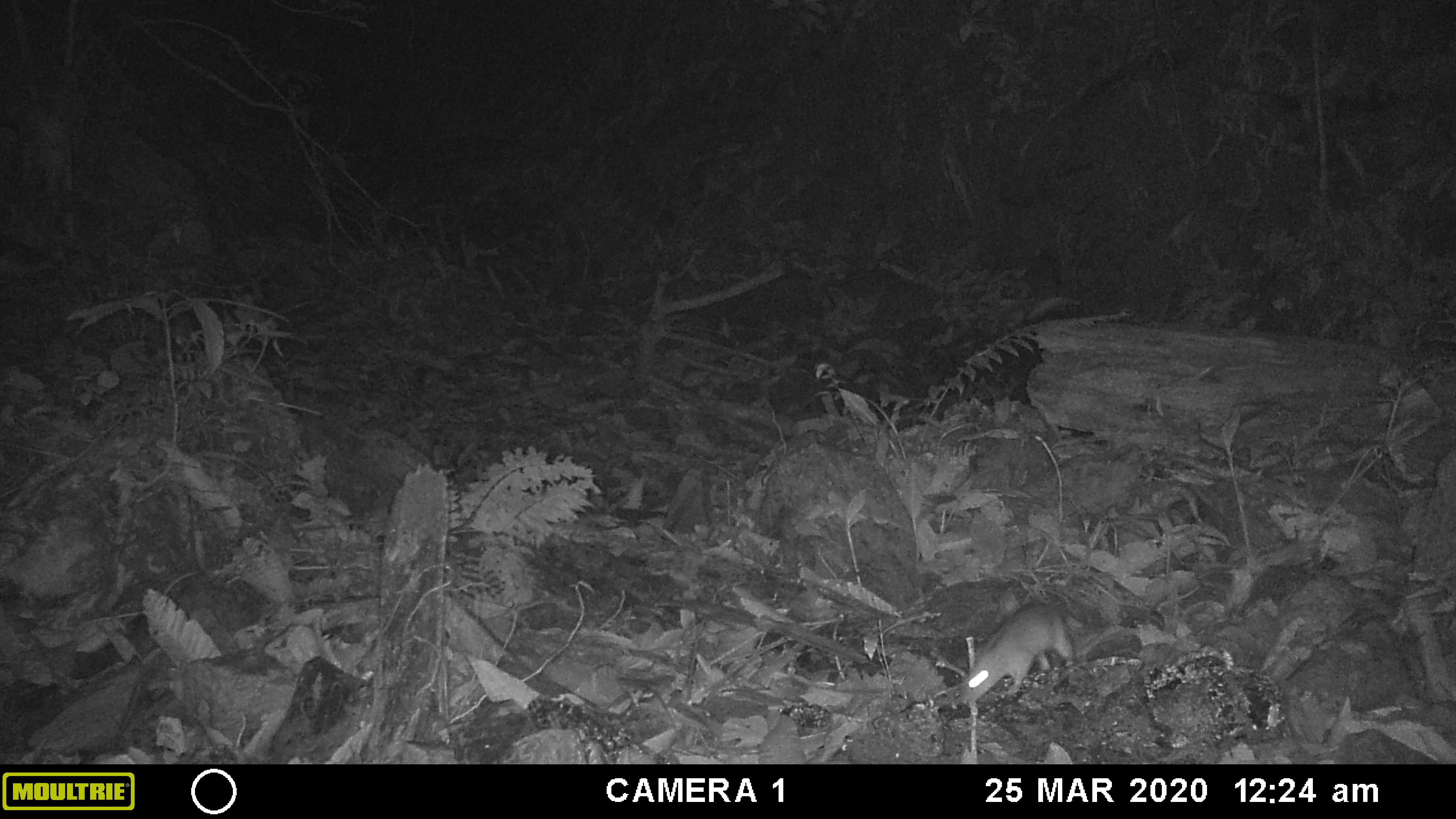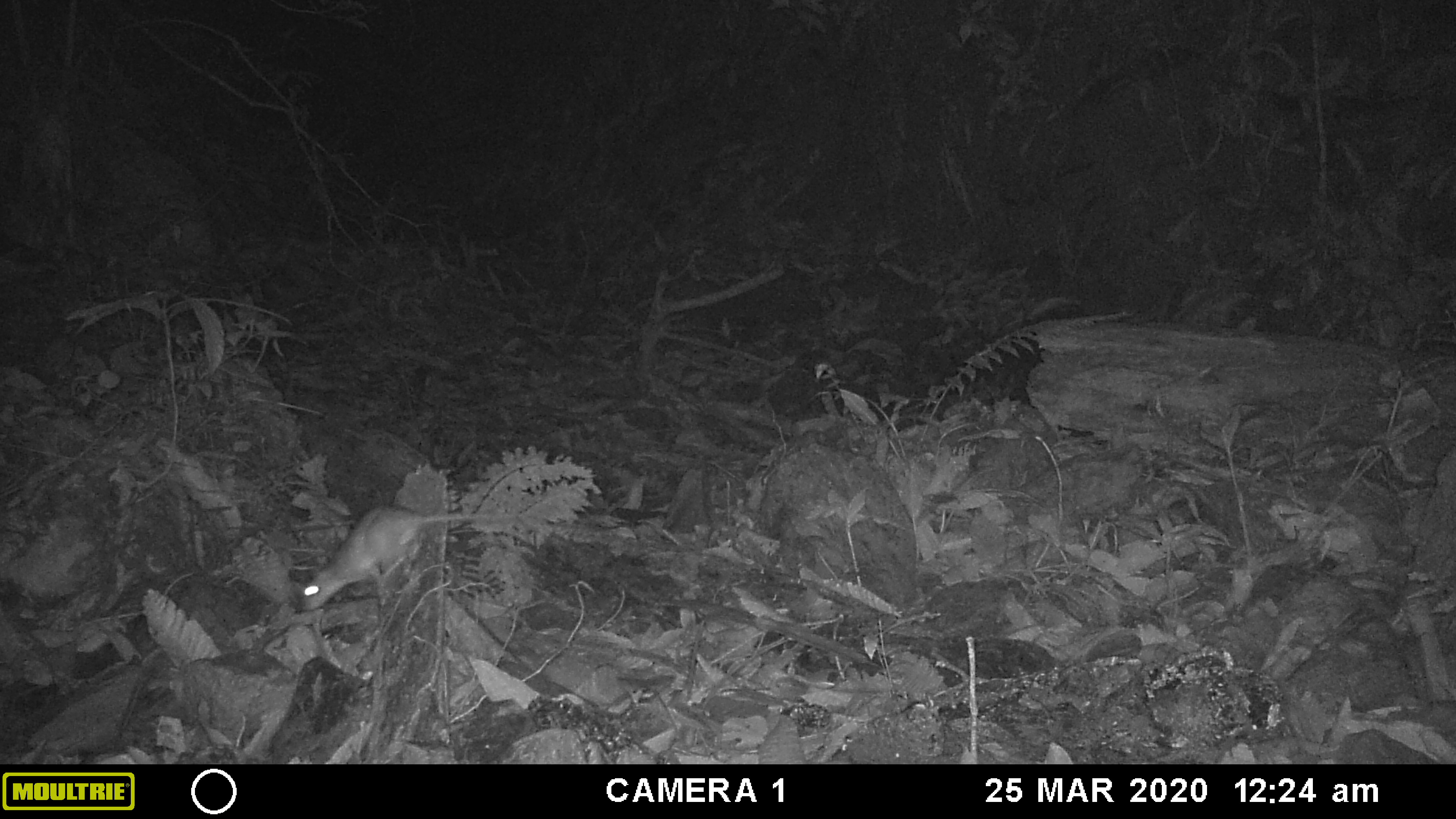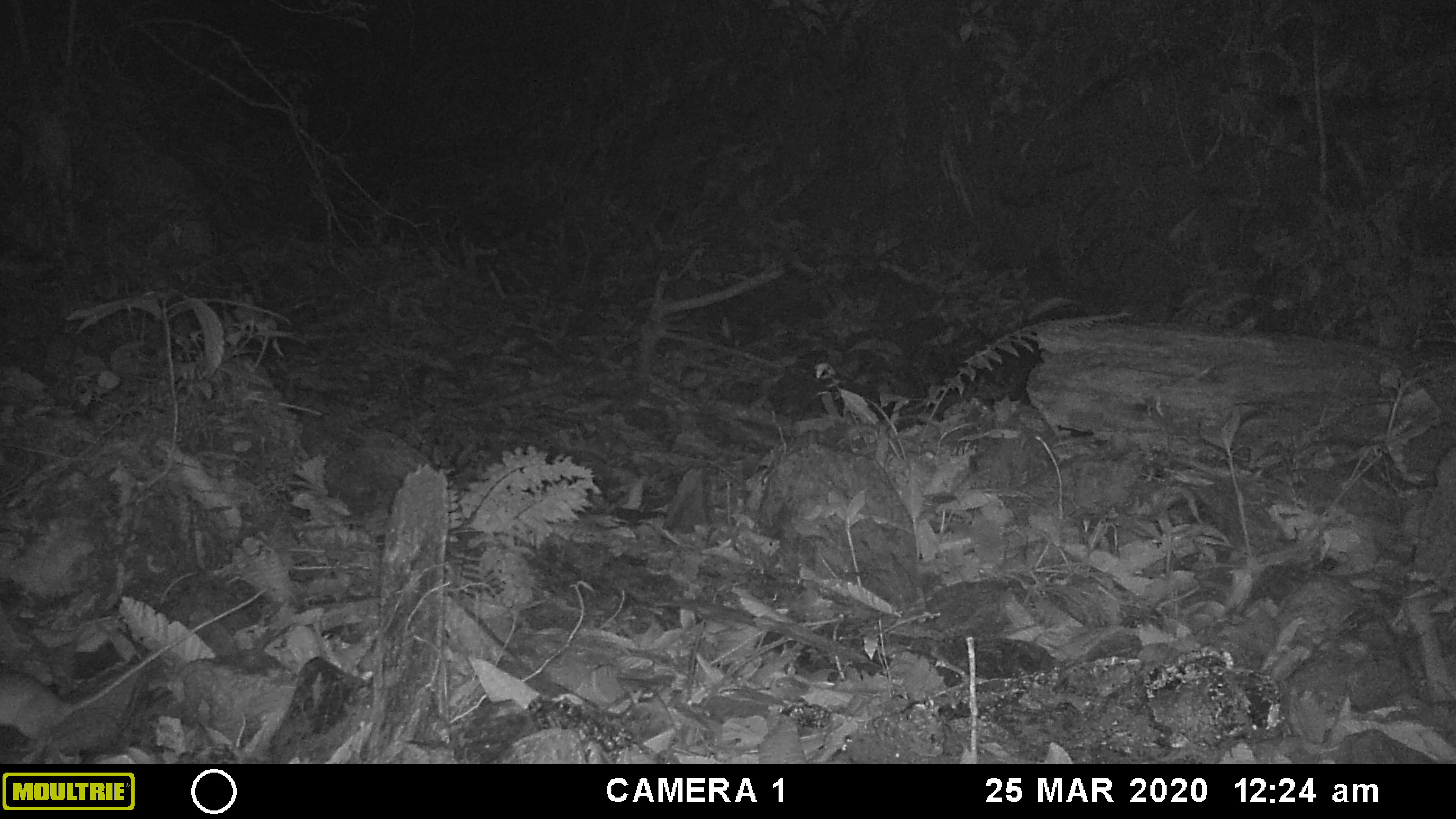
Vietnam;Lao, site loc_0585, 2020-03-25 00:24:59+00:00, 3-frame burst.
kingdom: Animalia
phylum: Chordata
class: Mammalia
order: Rodentia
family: Muridae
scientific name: Muridae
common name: old-world mice and rats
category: unidentified murid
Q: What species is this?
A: Unidentified murid (old-world mice and rats) (Muridae).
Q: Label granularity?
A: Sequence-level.